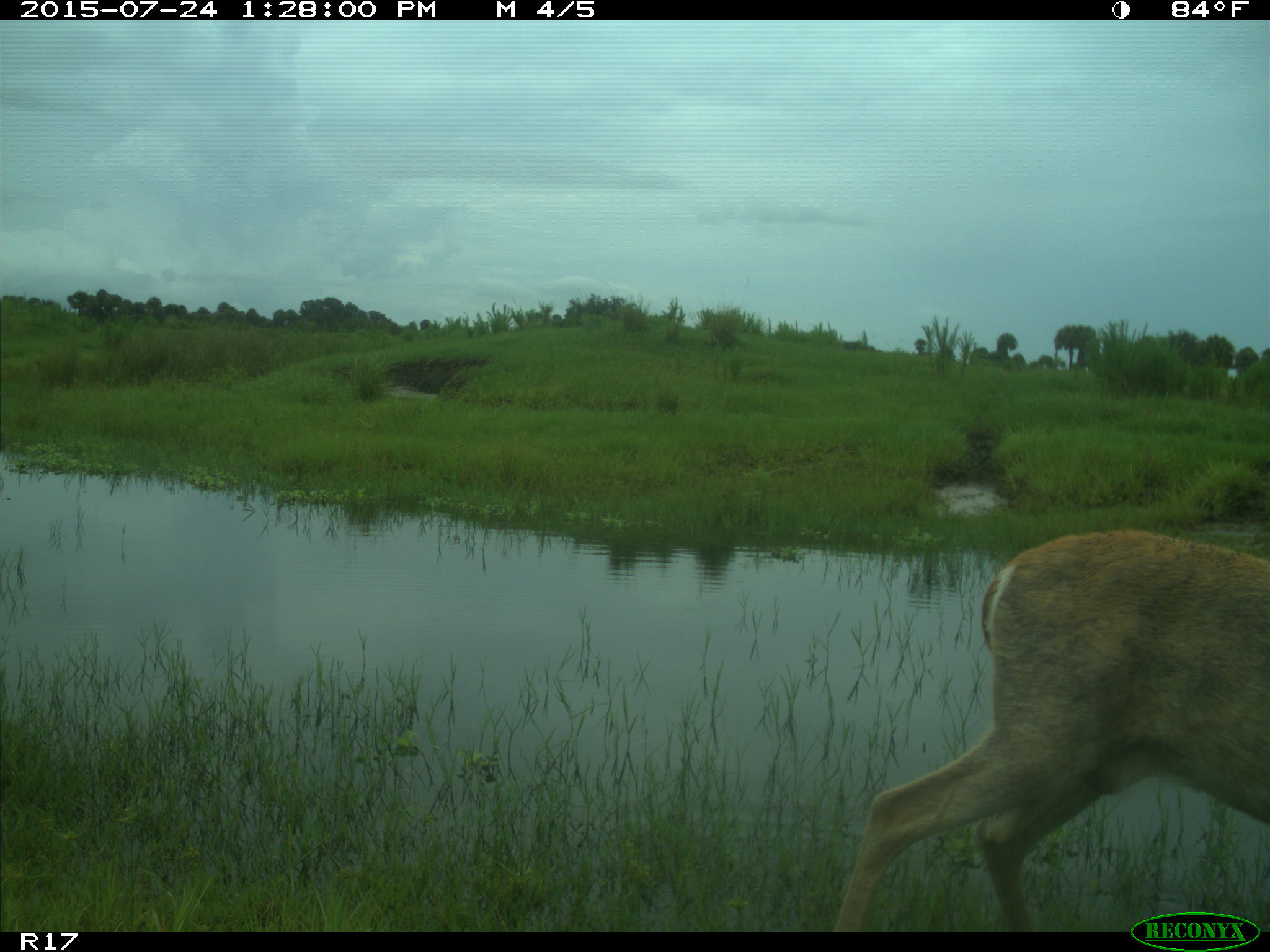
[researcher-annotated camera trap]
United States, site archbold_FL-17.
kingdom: Animalia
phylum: Chordata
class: Mammalia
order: Artiodactyla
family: Cervidae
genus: Odocoileus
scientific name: Odocoileus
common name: deer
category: unidentified deer